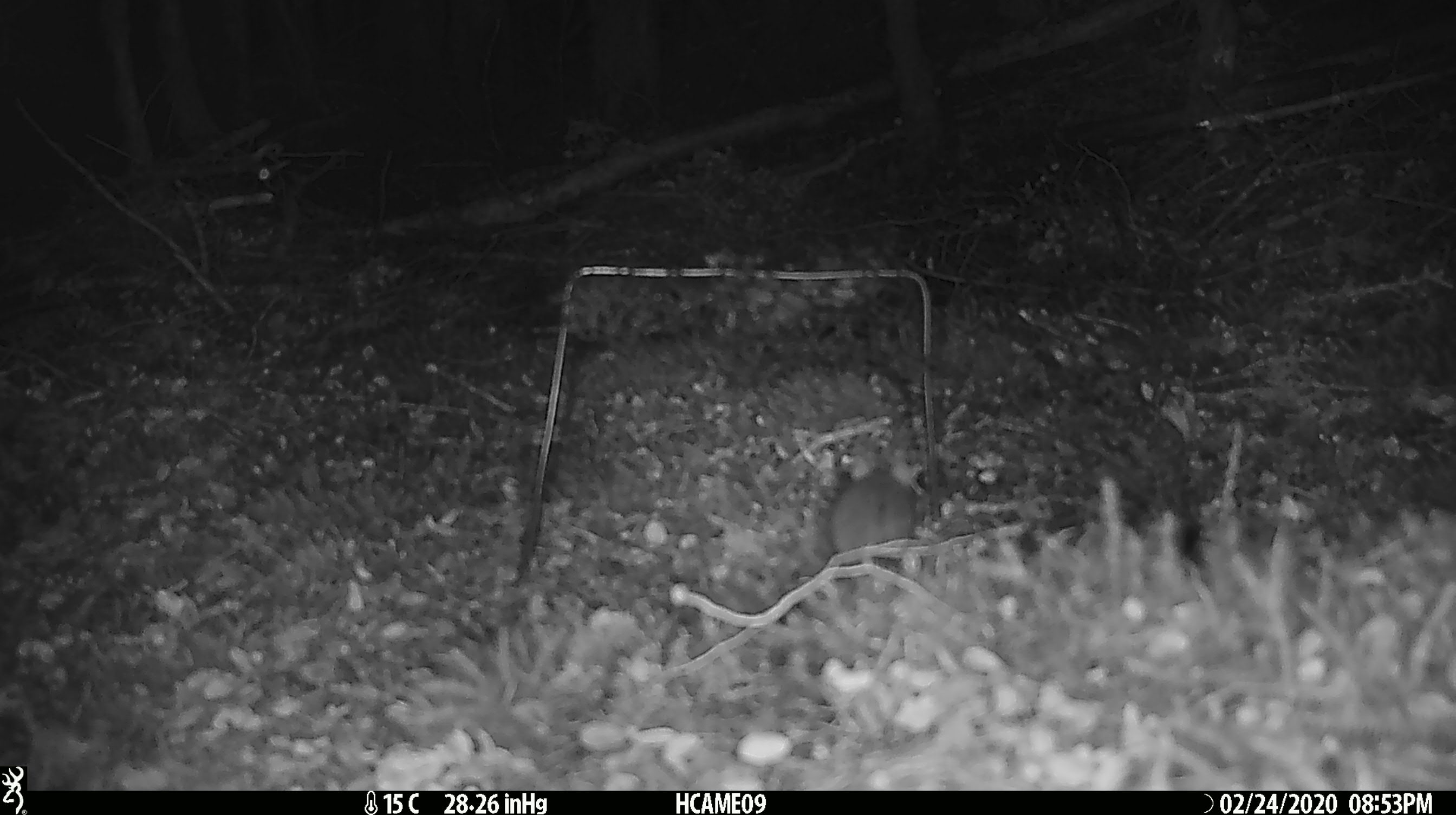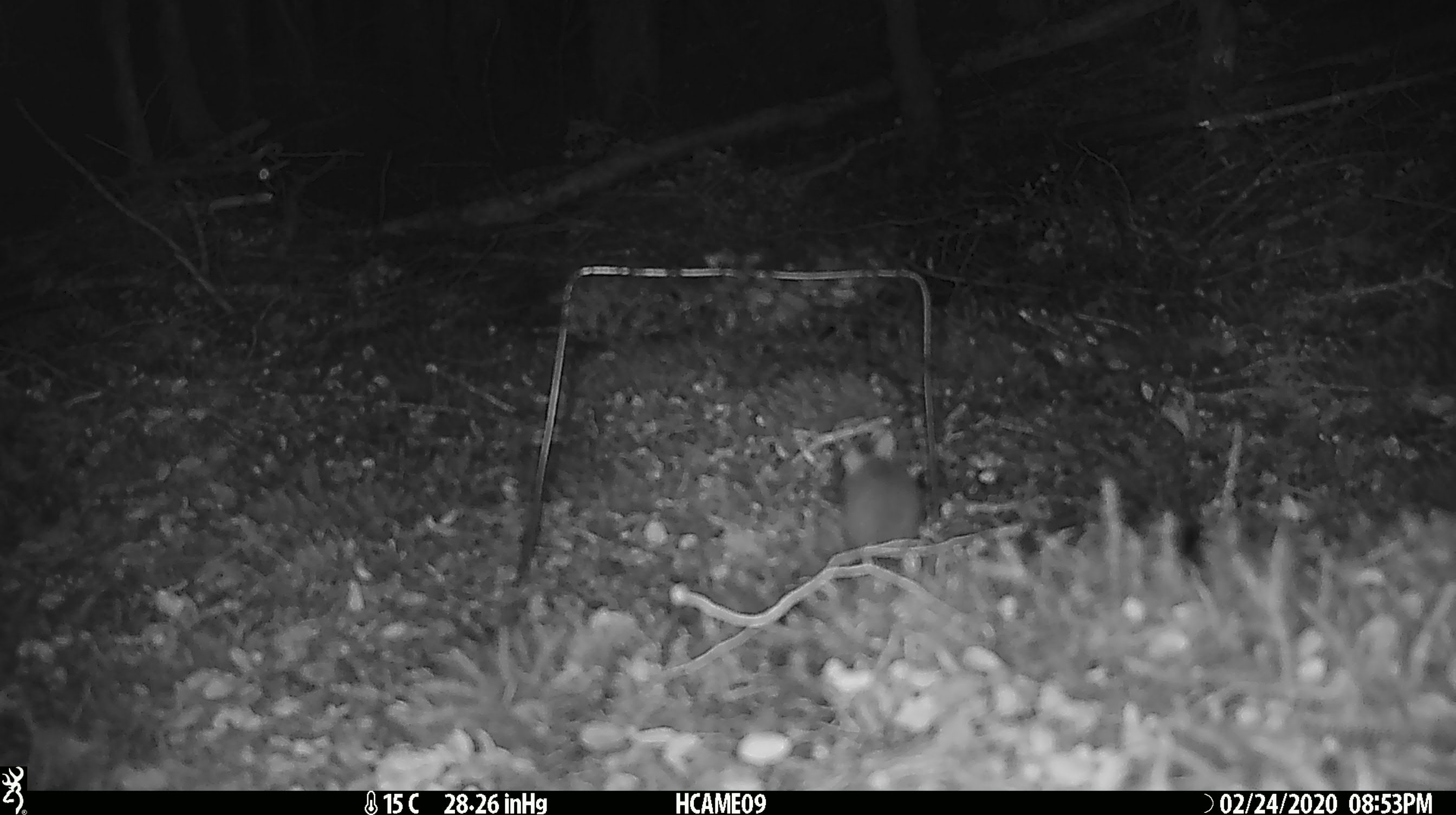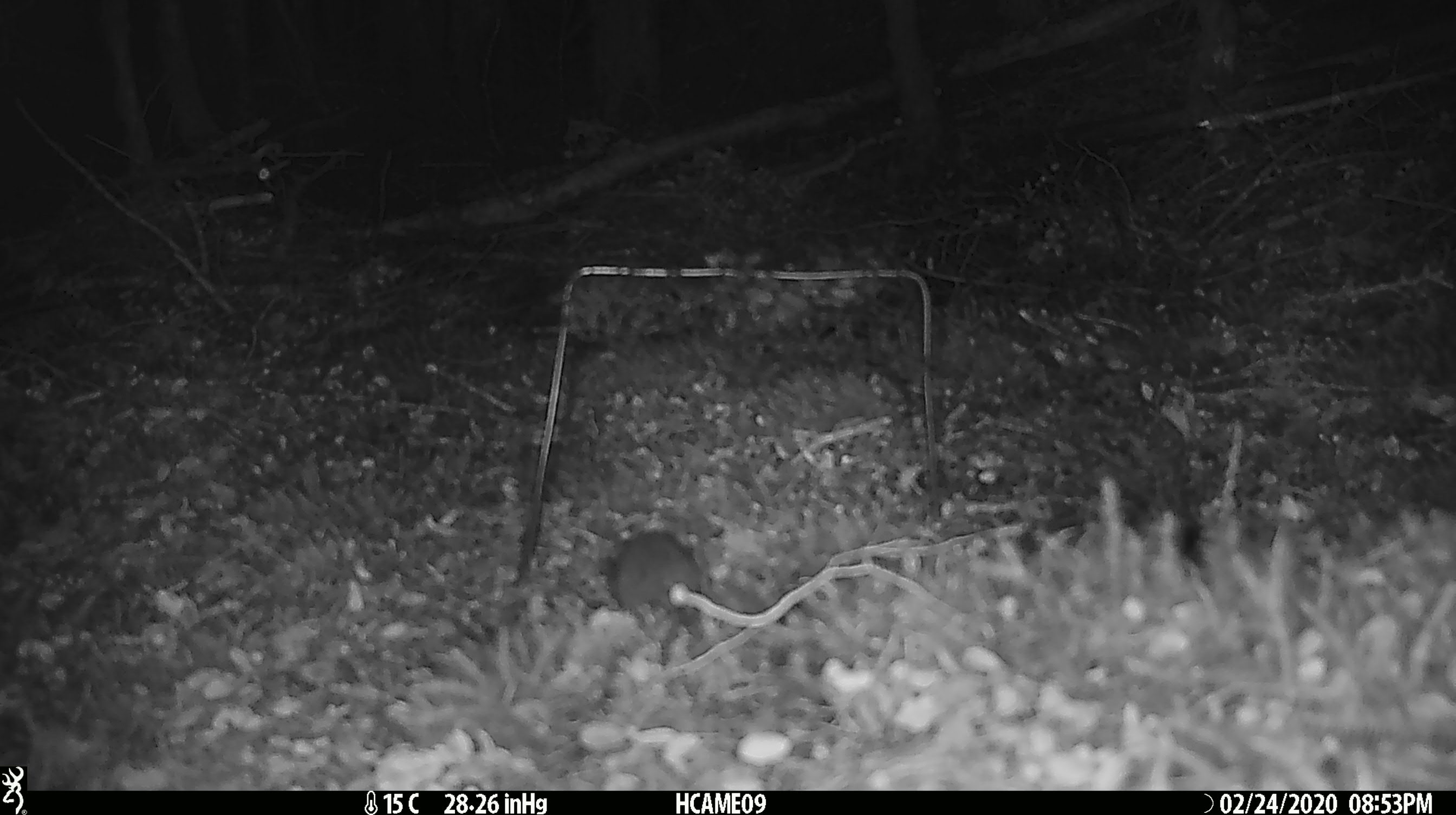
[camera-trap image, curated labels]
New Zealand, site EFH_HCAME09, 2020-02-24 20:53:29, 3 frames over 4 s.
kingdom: Animalia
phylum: Chordata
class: Mammalia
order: Rodentia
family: Muridae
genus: Mus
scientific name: Mus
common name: mouse